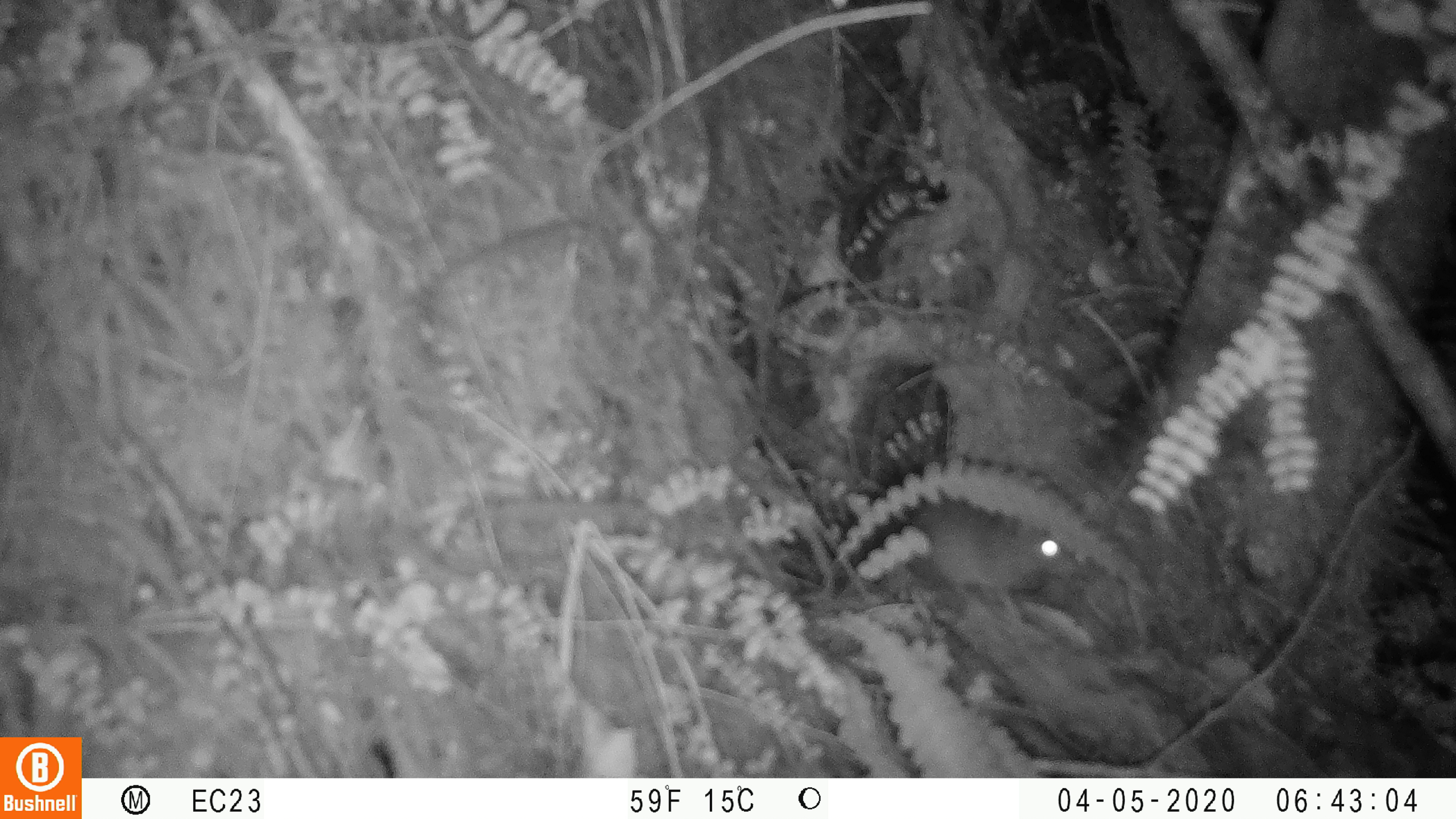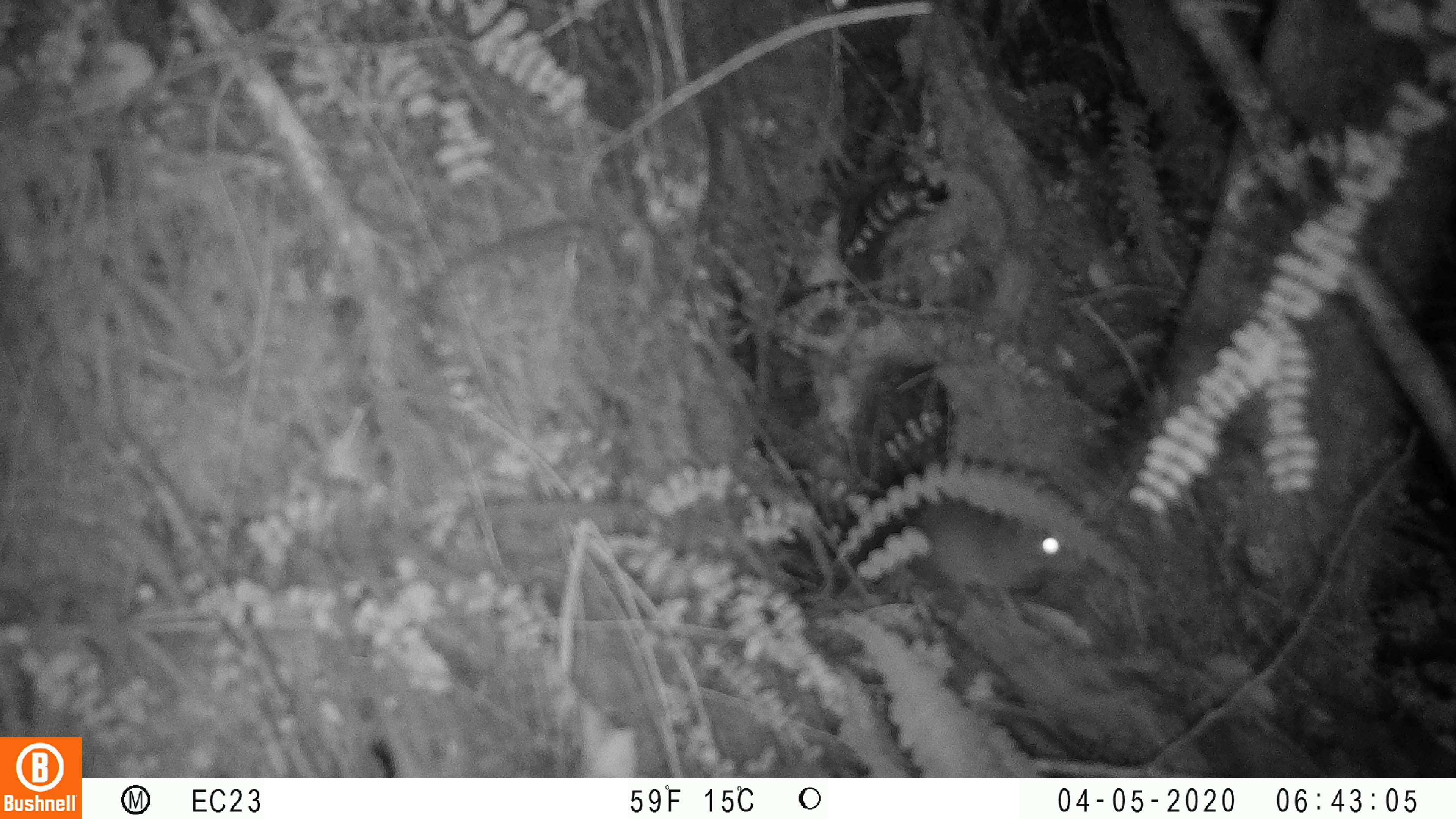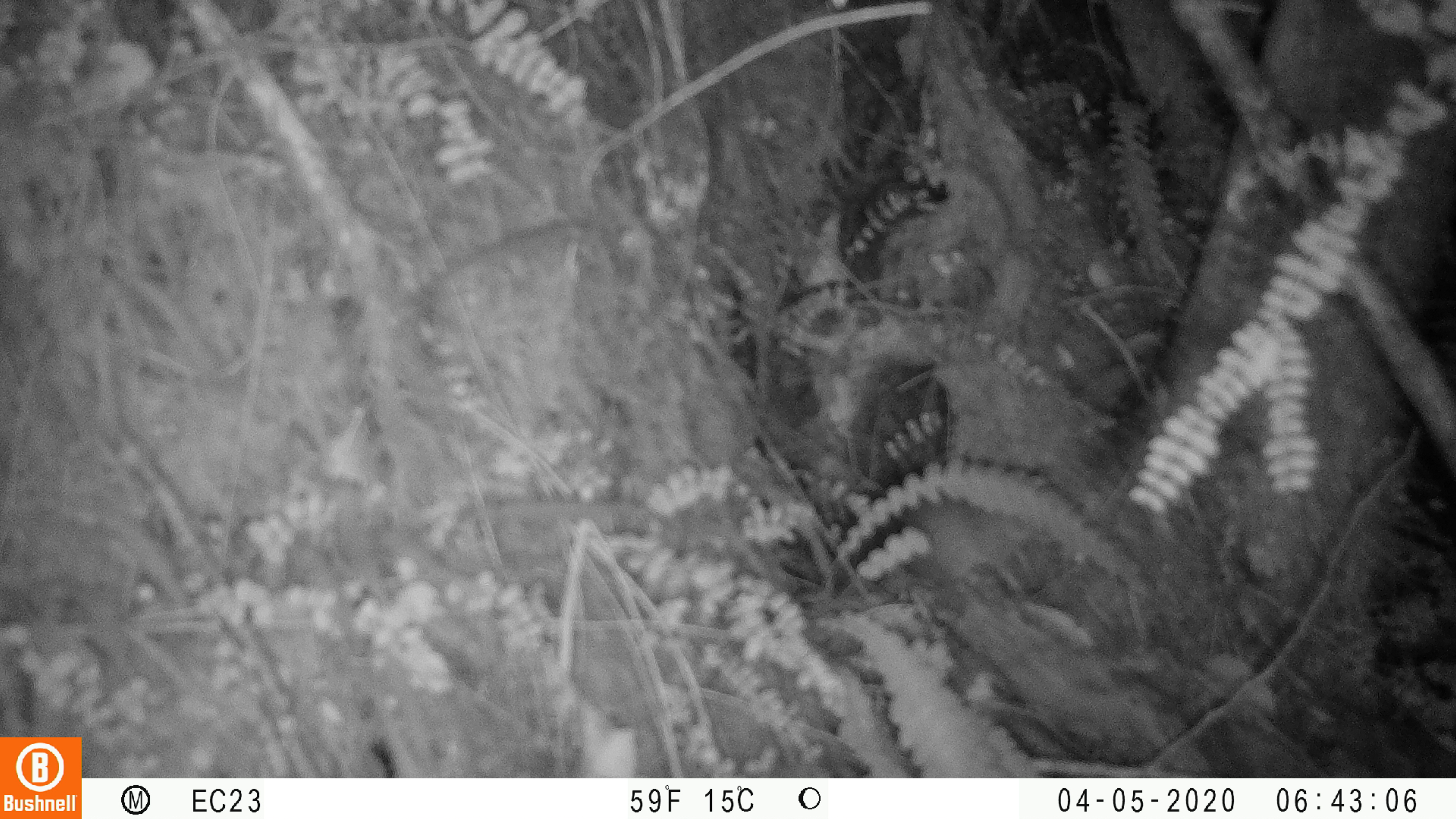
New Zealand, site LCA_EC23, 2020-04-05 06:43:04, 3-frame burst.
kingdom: Animalia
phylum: Chordata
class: Mammalia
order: Rodentia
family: Muridae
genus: Rattus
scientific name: Rattus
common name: rat